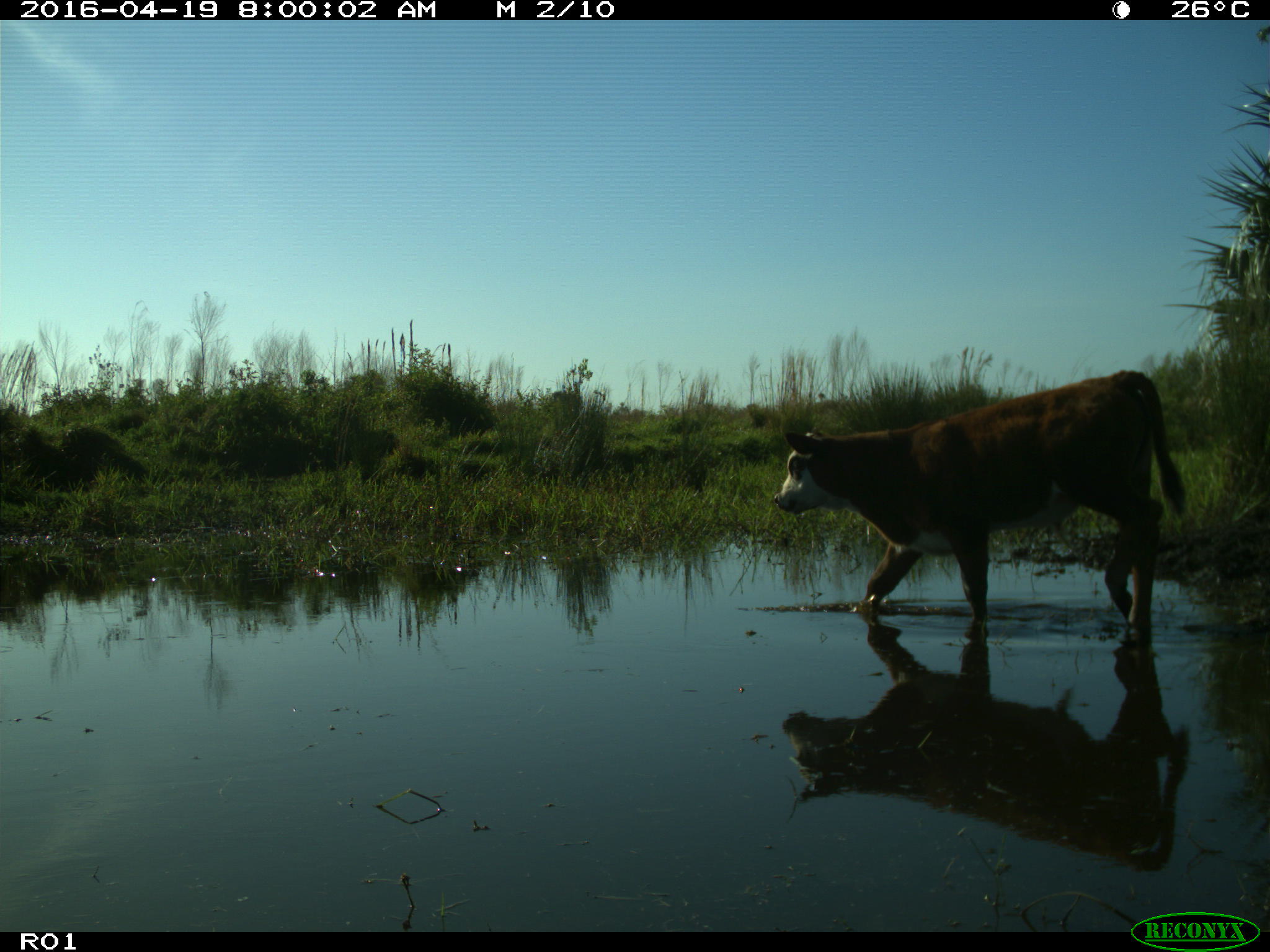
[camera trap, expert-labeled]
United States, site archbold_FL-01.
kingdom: Animalia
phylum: Chordata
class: Mammalia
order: Artiodactyla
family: Bovidae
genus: Bos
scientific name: Bos taurus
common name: domestic cow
Bos taurus (domestic cow).